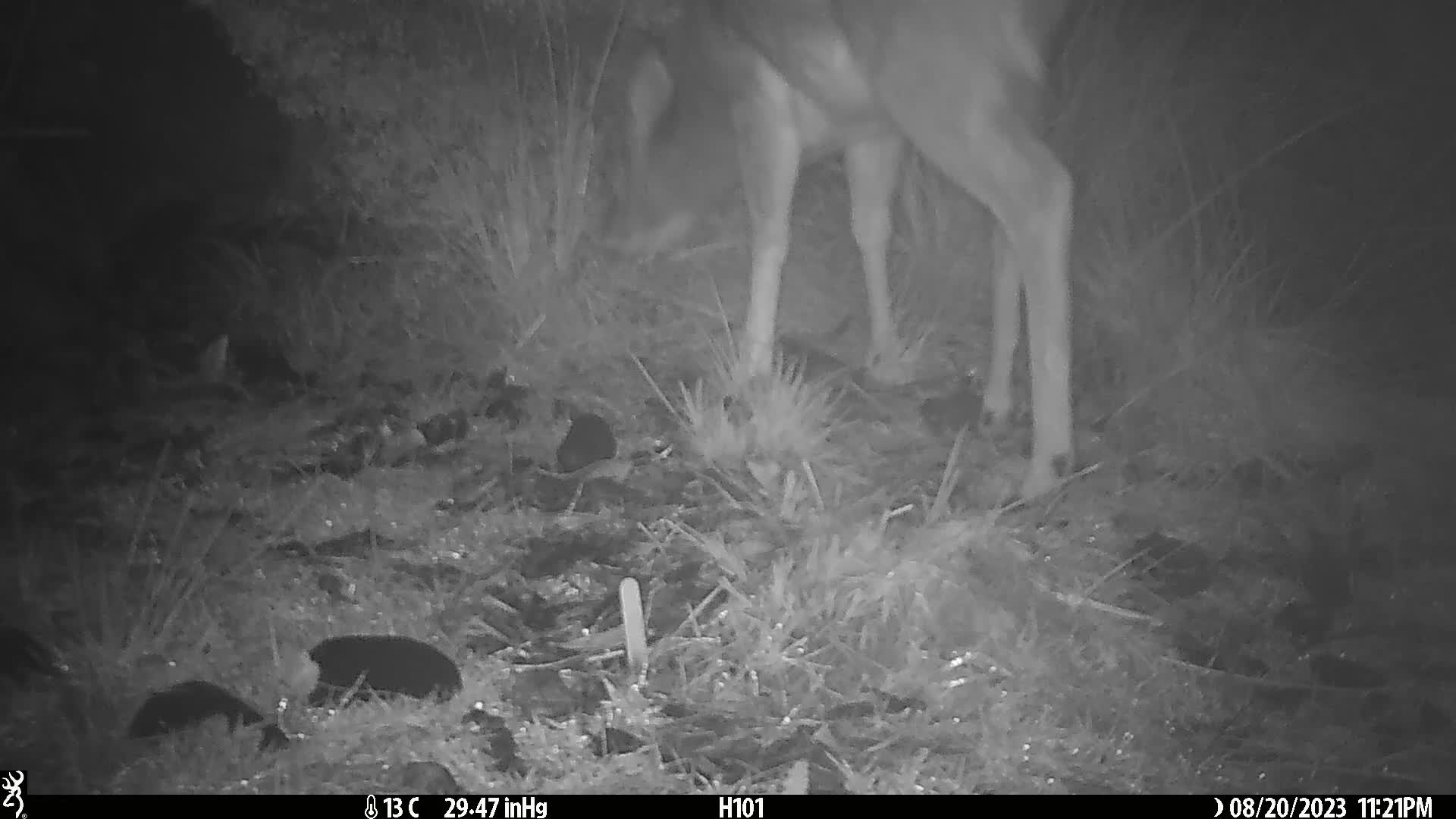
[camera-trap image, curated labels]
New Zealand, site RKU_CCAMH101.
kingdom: Animalia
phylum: Chordata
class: Mammalia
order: Artiodactyla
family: Cervidae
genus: Odocoileus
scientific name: Odocoileus virginianus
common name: white-tailed deer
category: white tailed deer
White tailed deer (white-tailed deer) (Odocoileus virginianus).